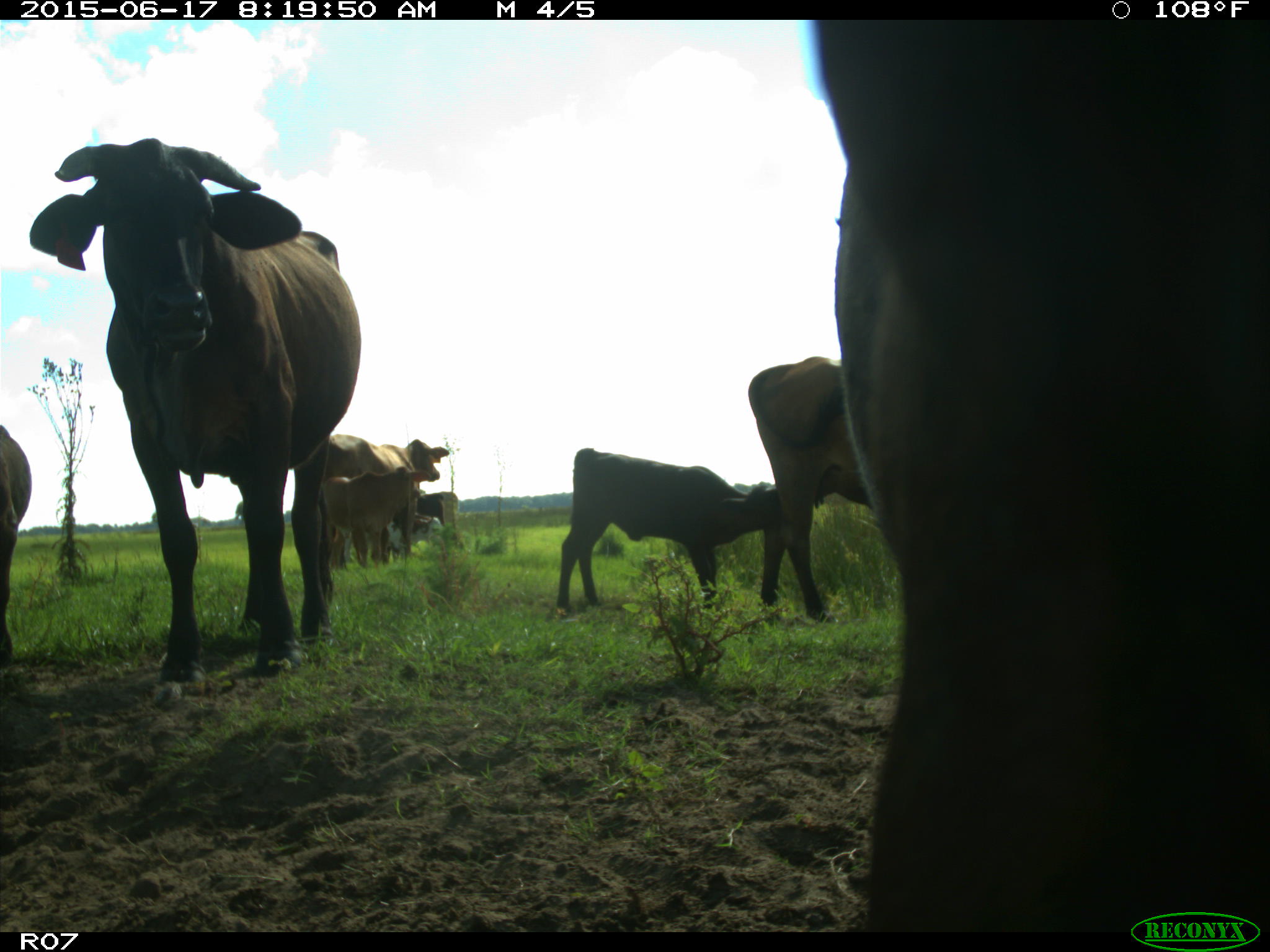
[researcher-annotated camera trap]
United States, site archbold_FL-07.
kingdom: Animalia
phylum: Chordata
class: Mammalia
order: Artiodactyla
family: Bovidae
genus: Bos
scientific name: Bos taurus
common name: domestic cow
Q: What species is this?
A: Bos taurus (domestic cow).